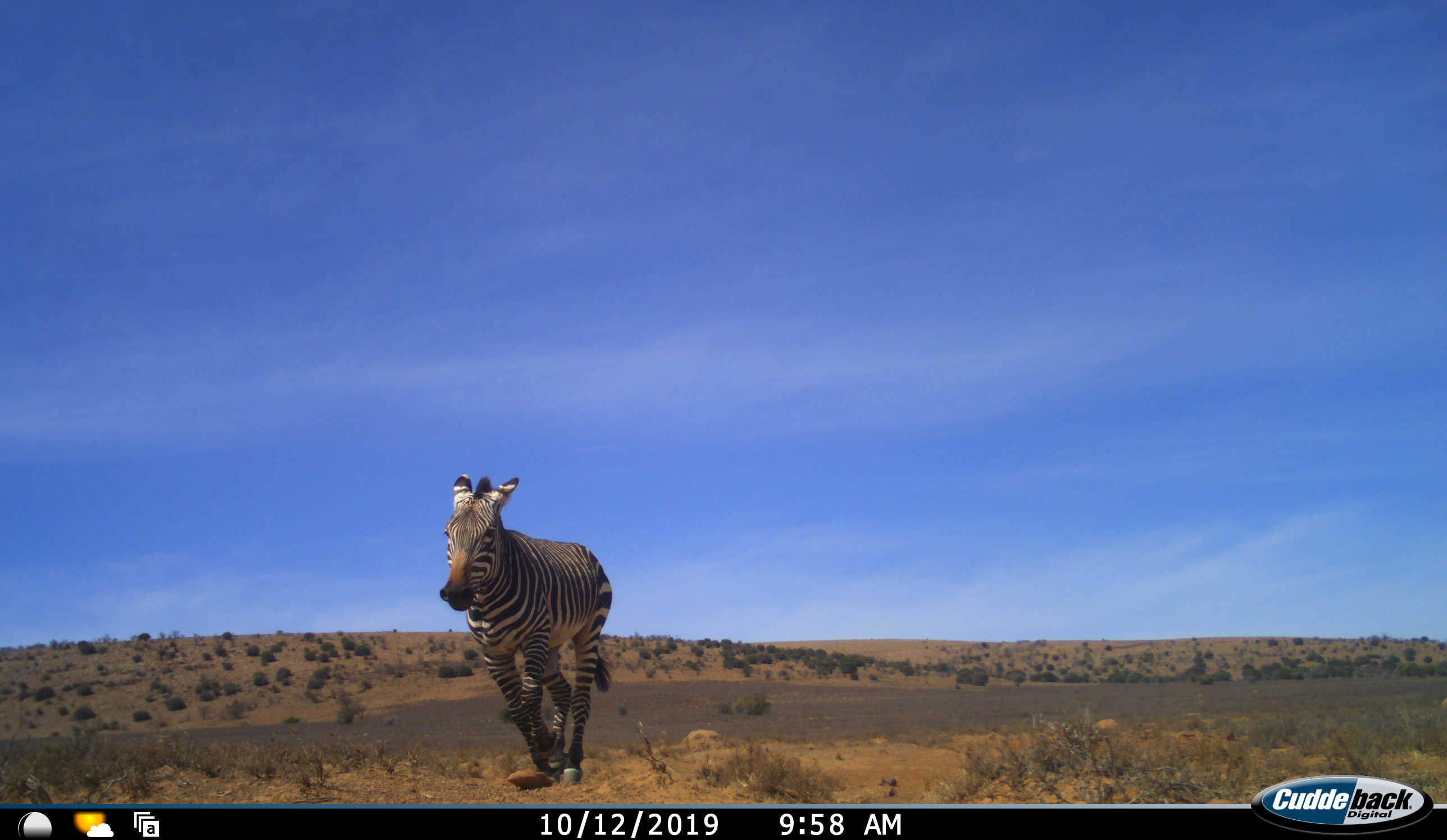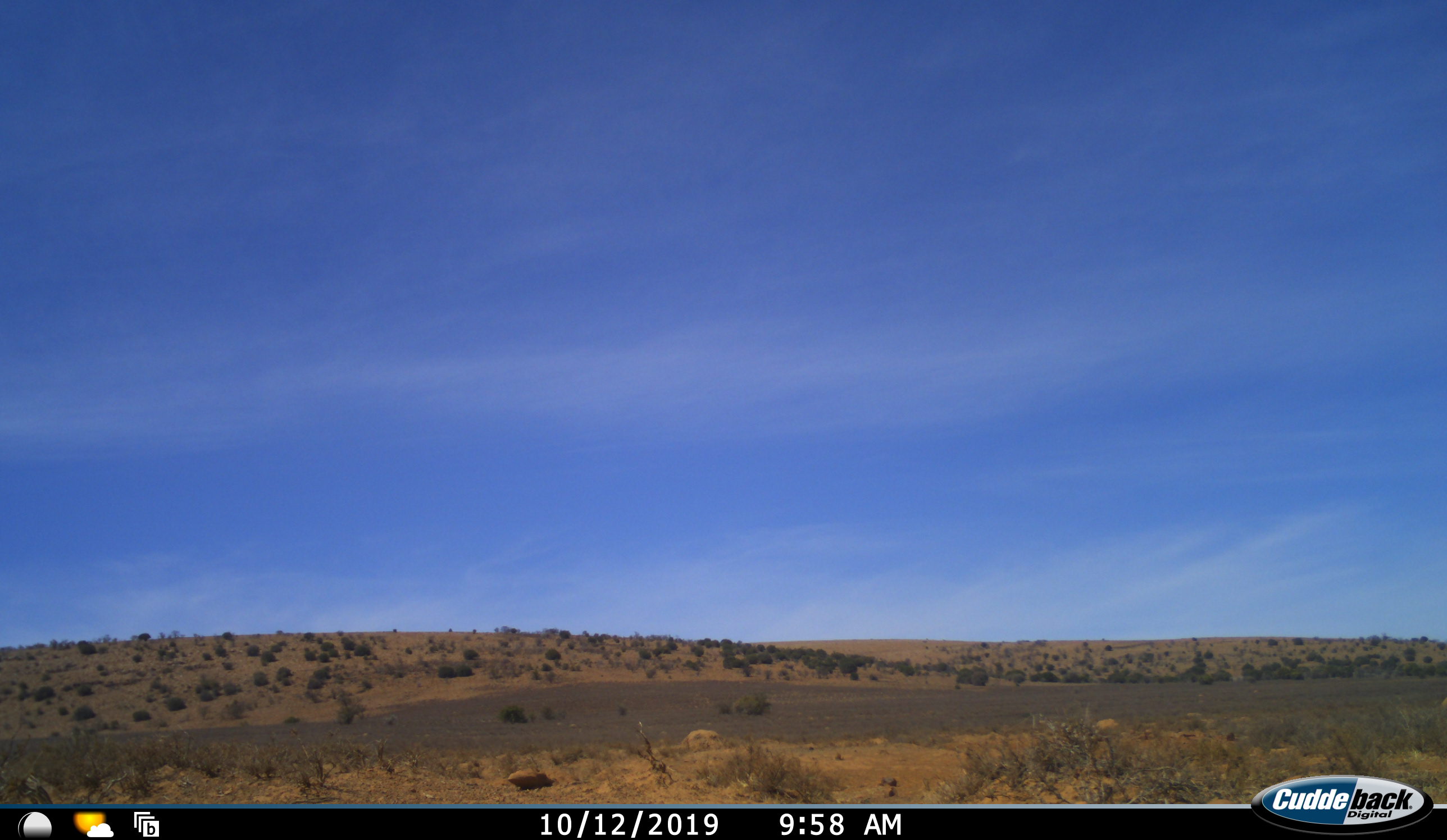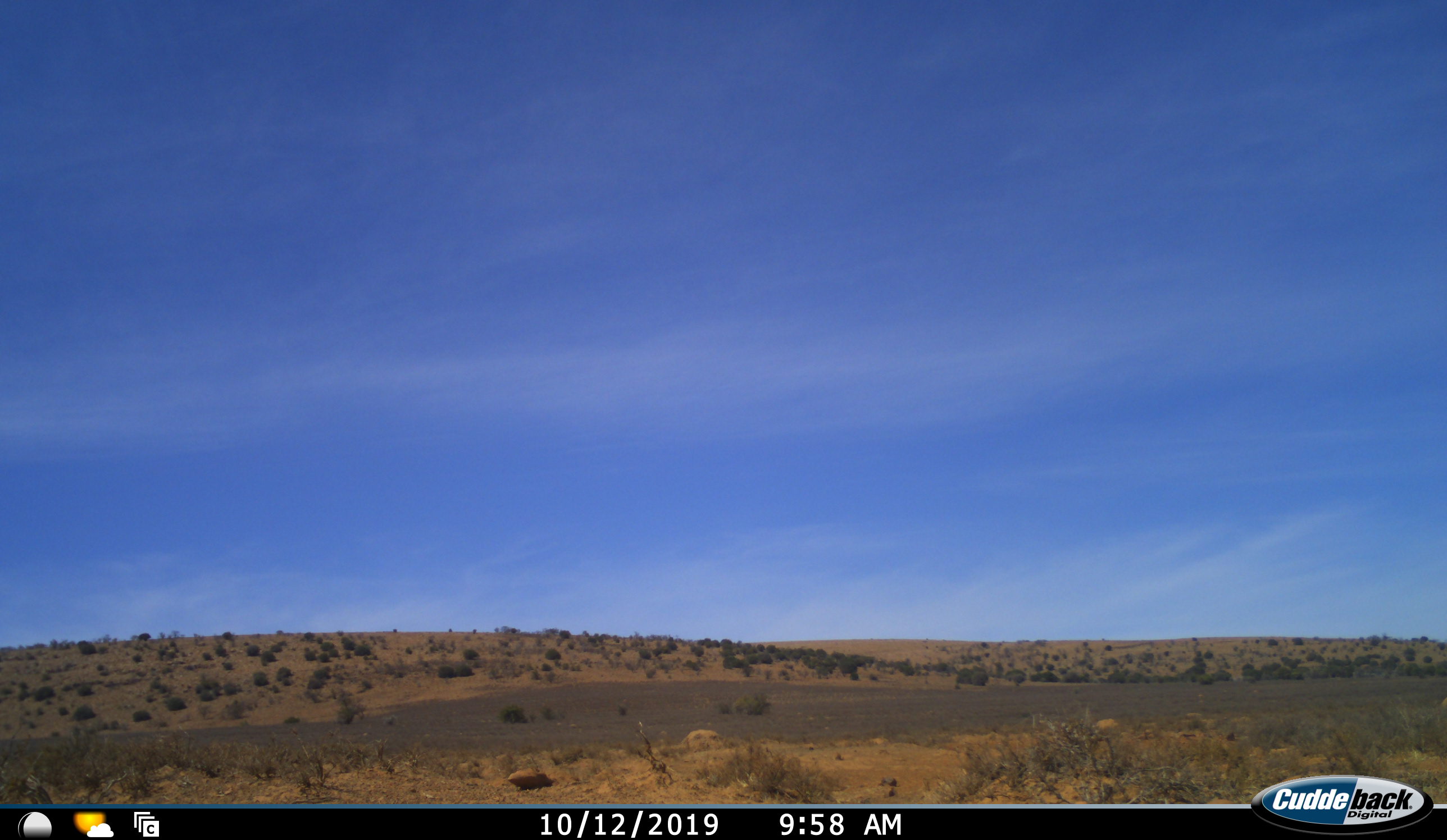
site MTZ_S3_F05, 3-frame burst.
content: unidentified animal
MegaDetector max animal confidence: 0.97